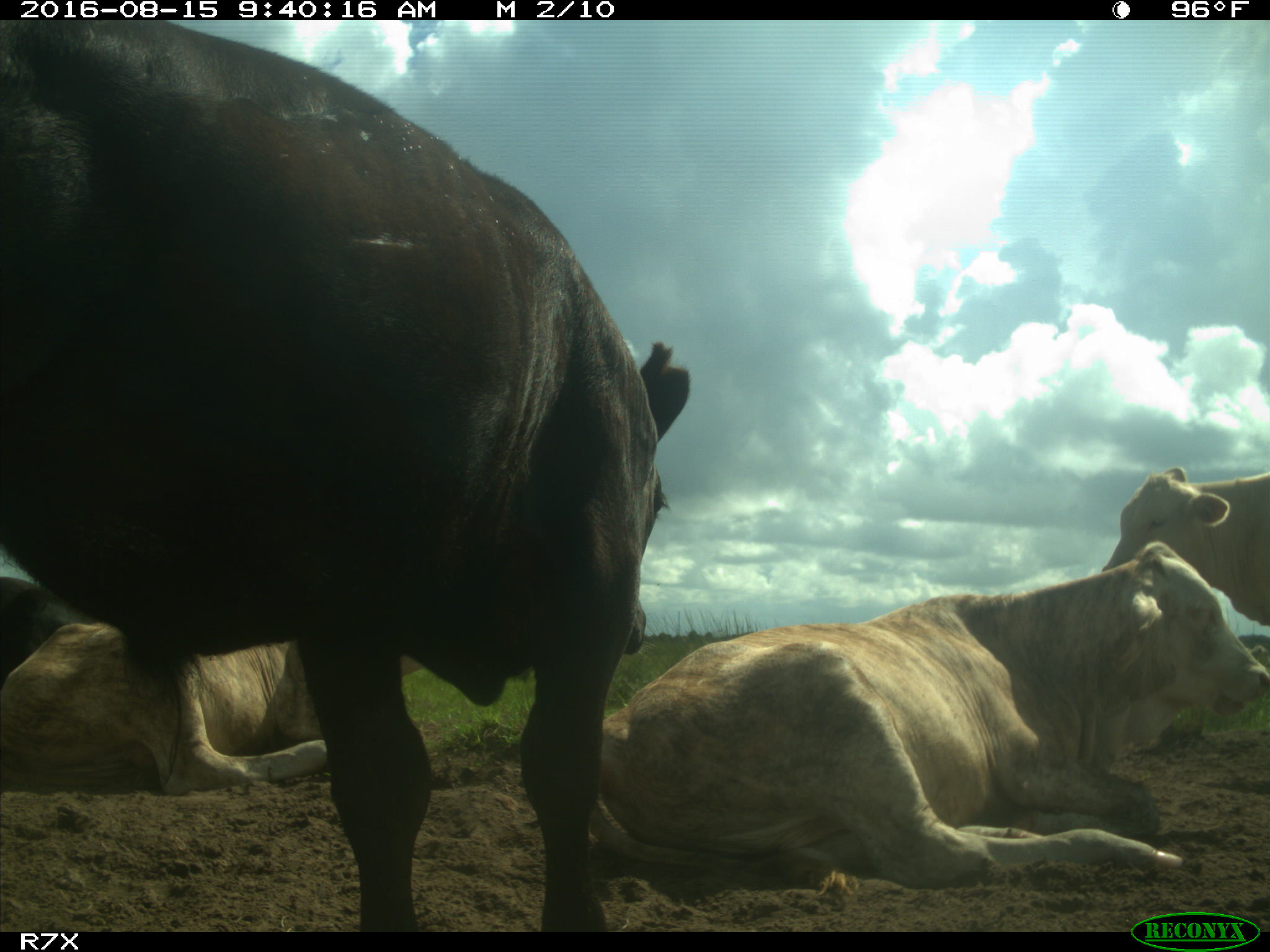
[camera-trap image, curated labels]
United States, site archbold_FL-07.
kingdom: Animalia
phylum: Chordata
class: Mammalia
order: Artiodactyla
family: Bovidae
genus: Bos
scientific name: Bos taurus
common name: domestic cow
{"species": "Bos taurus (domestic cow)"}